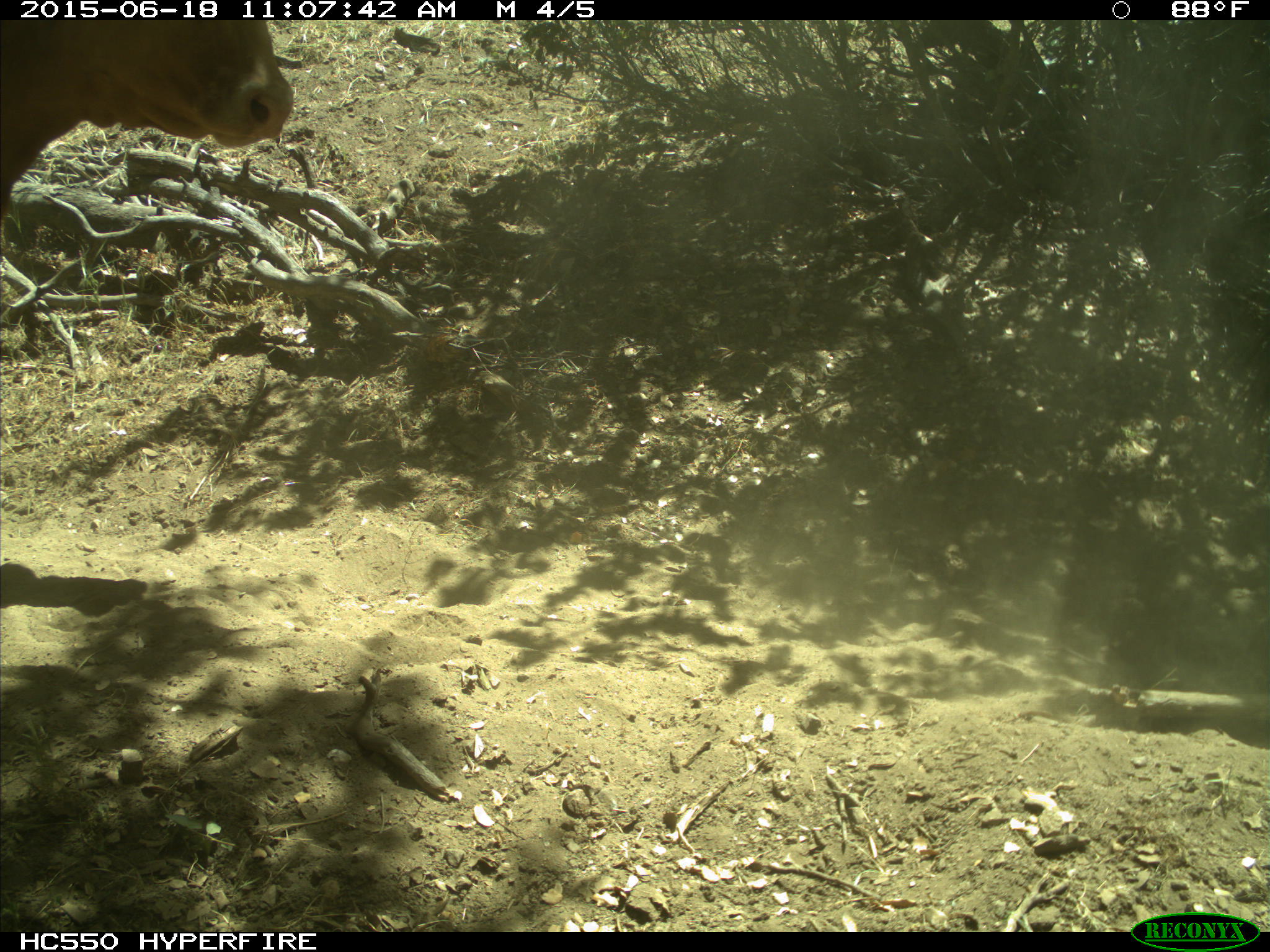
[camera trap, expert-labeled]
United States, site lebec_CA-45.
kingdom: Animalia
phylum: Chordata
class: Mammalia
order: Artiodactyla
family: Bovidae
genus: Bos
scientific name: Bos taurus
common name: domestic cow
Bos taurus (domestic cow).